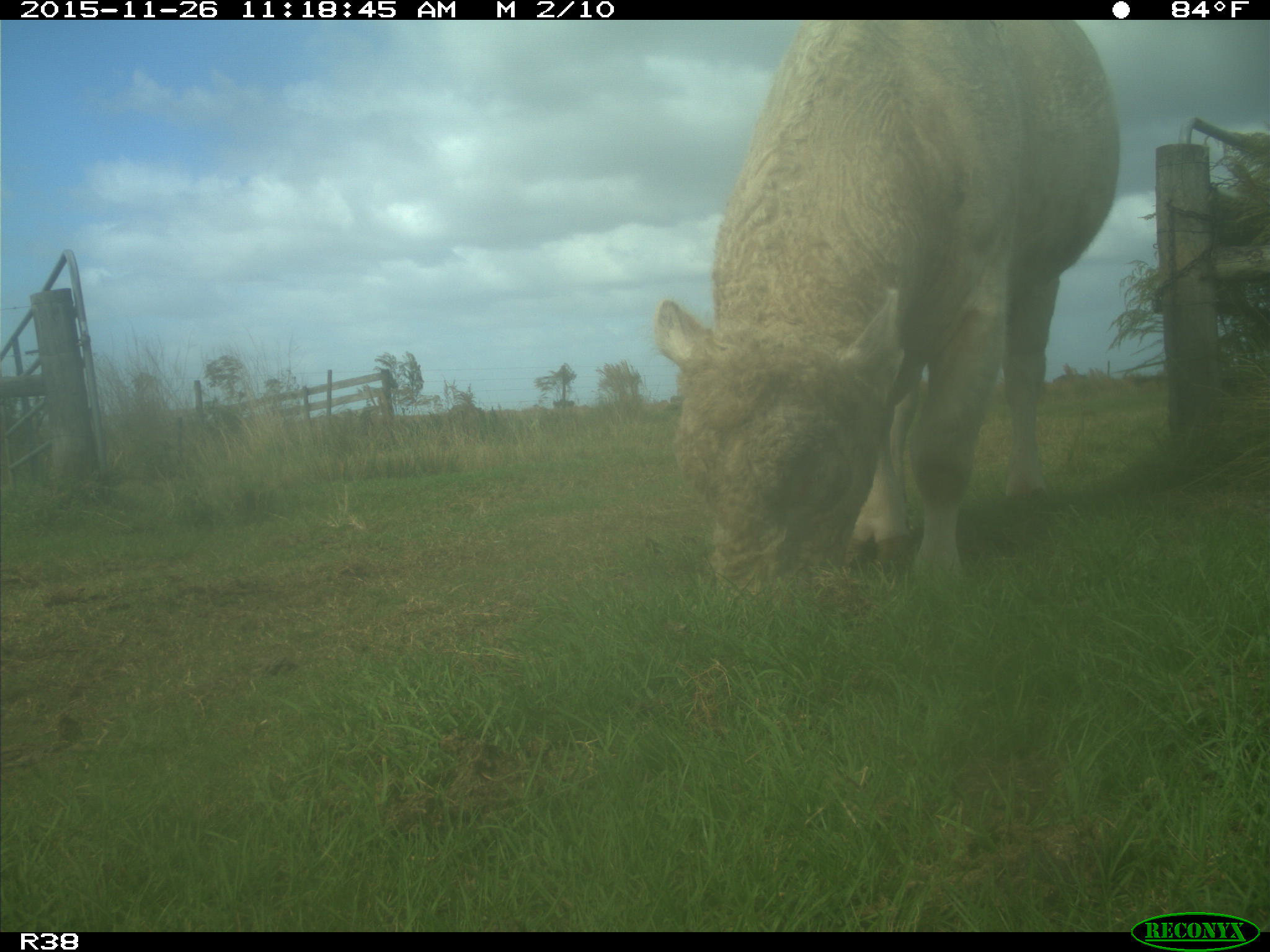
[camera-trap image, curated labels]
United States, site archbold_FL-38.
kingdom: Animalia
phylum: Chordata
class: Mammalia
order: Artiodactyla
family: Bovidae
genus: Bos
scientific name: Bos taurus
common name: domestic cow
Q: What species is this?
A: Bos taurus (domestic cow).